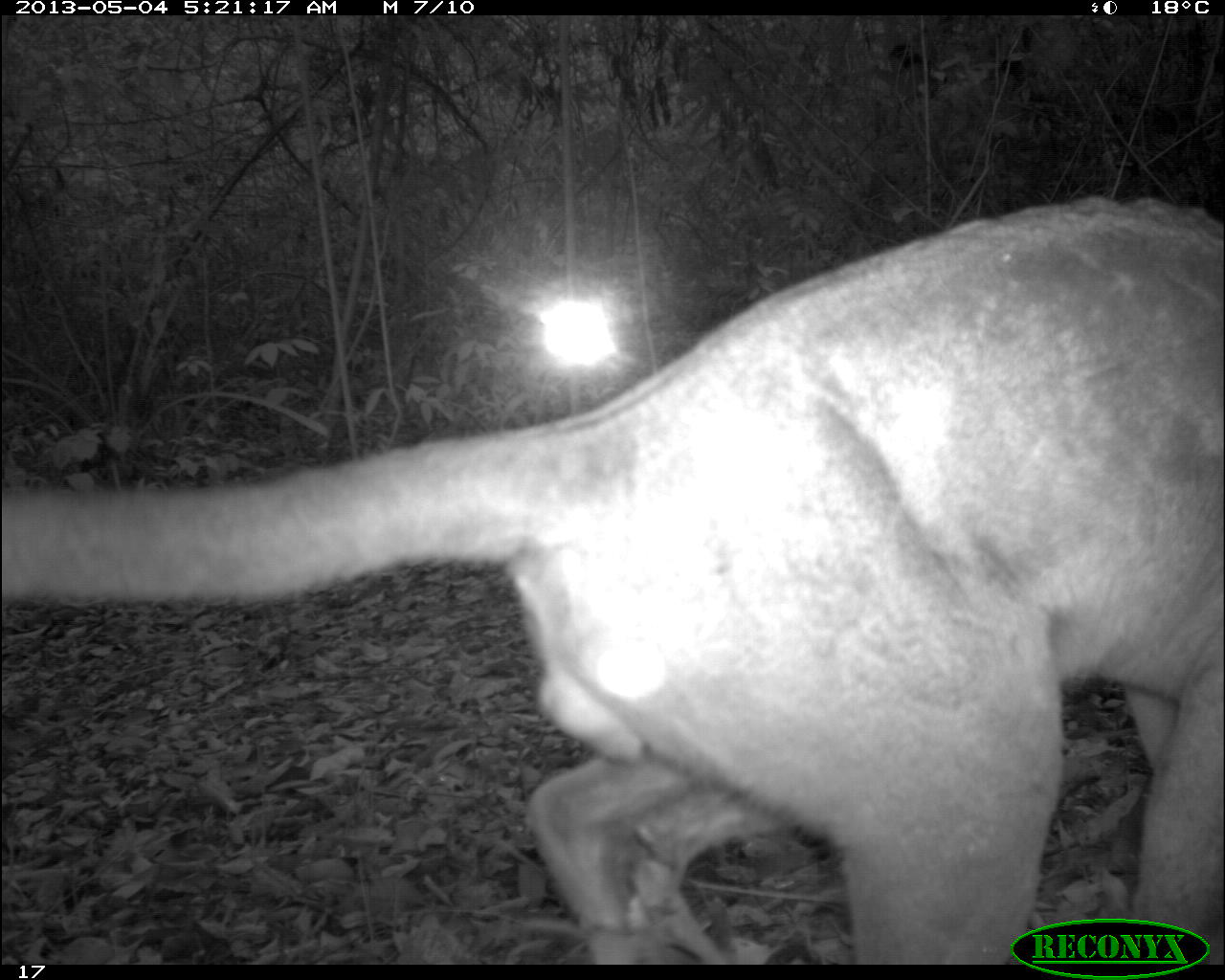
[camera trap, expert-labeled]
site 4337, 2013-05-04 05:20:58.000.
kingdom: Animalia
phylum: Chordata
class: Mammalia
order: Carnivora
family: Felidae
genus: Puma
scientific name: Puma concolor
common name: mountain lion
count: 1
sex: male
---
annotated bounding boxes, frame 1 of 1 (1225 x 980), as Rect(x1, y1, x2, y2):
puma concolor: Rect(2, 188, 1225, 962)